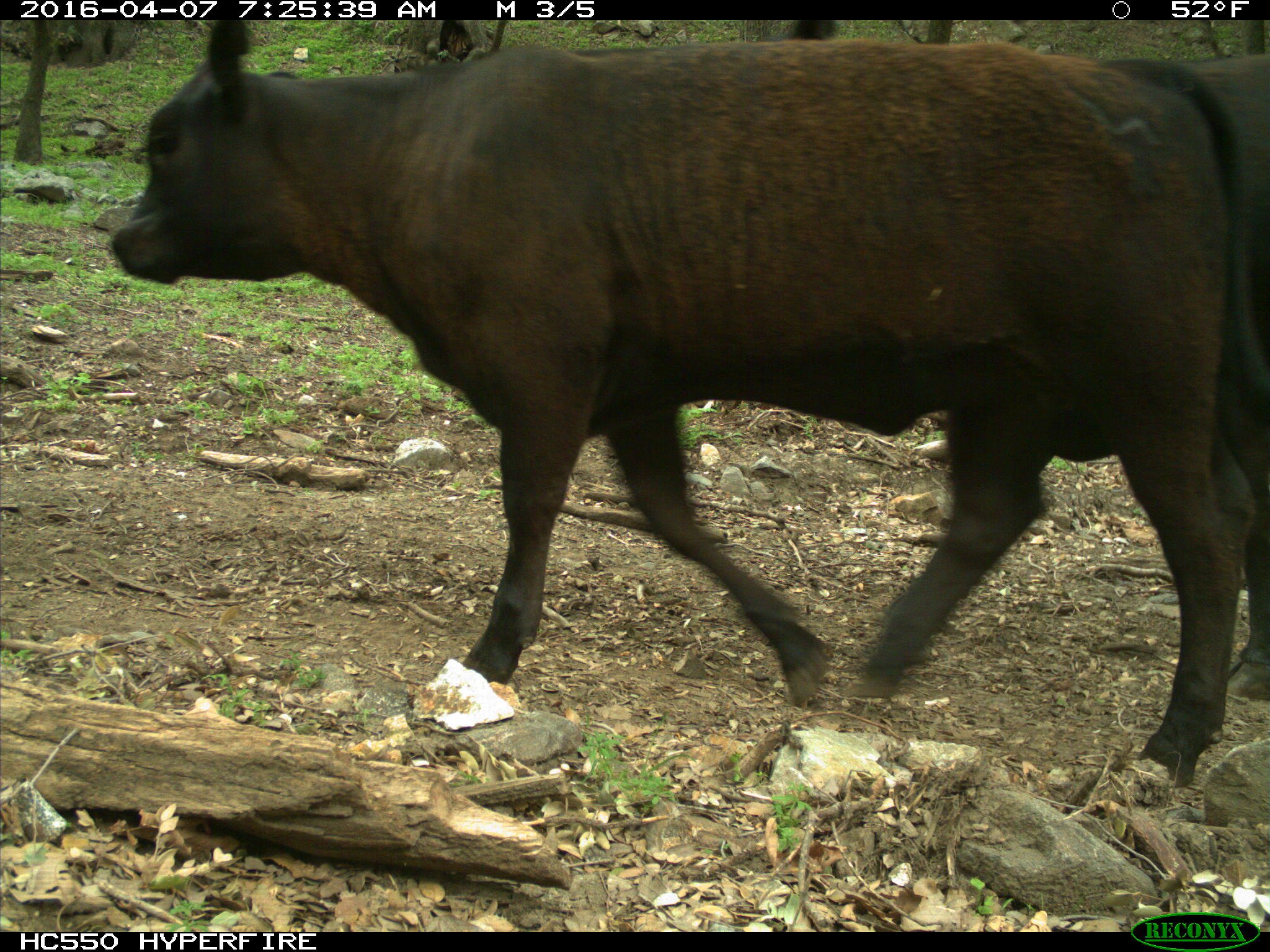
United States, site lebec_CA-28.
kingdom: Animalia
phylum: Chordata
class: Mammalia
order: Artiodactyla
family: Bovidae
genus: Bos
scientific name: Bos taurus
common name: domestic cow